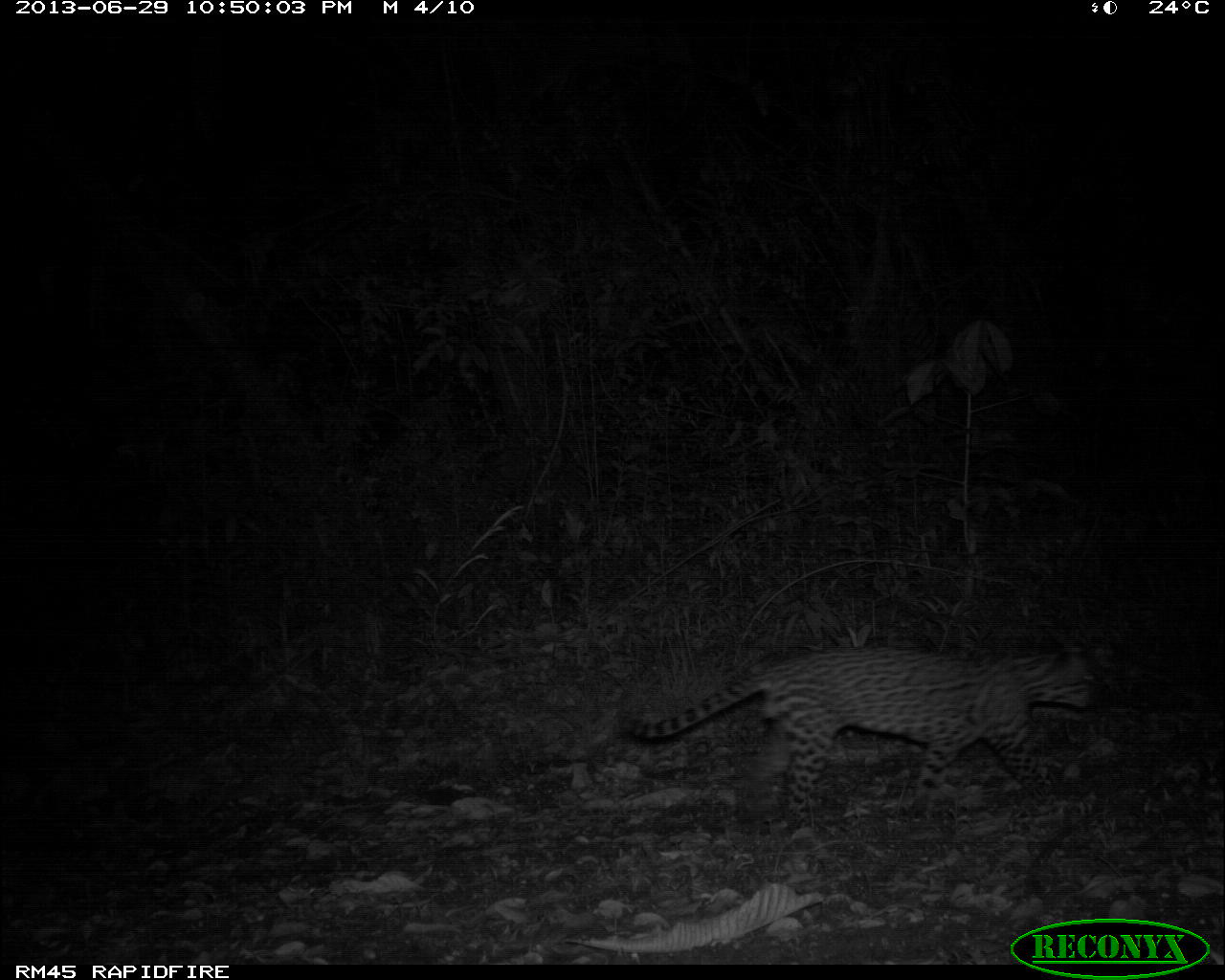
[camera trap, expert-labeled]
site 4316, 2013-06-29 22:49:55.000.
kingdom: Animalia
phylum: Chordata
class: Mammalia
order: Carnivora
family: Felidae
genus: Leopardus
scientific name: Leopardus pardalis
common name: ocelot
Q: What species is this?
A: Leopardus pardalis (ocelot).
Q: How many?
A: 1.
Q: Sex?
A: Male.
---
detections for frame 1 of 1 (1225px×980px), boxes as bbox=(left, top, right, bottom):
leopardus pardalis: bbox=(617, 636, 1111, 830)